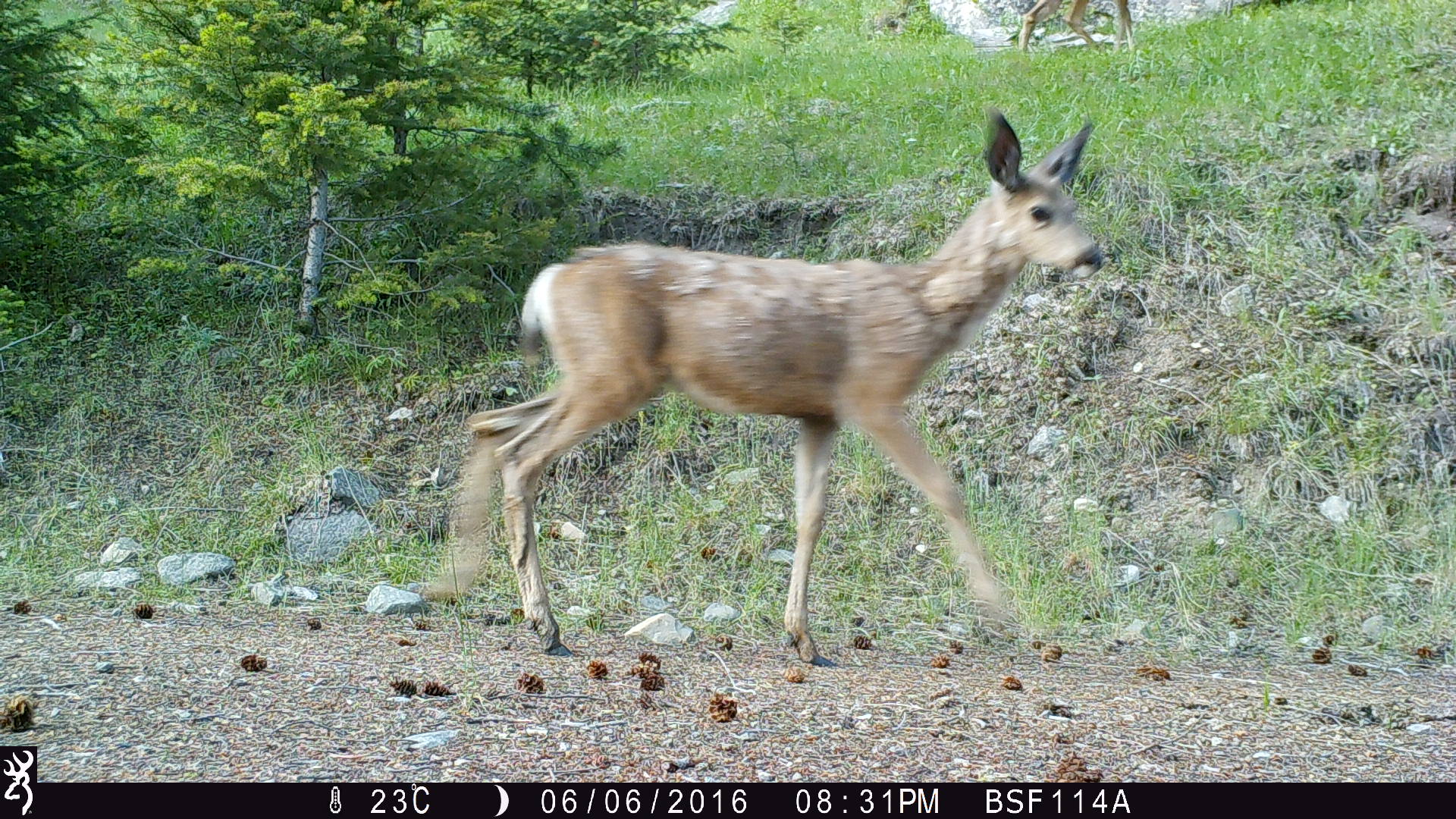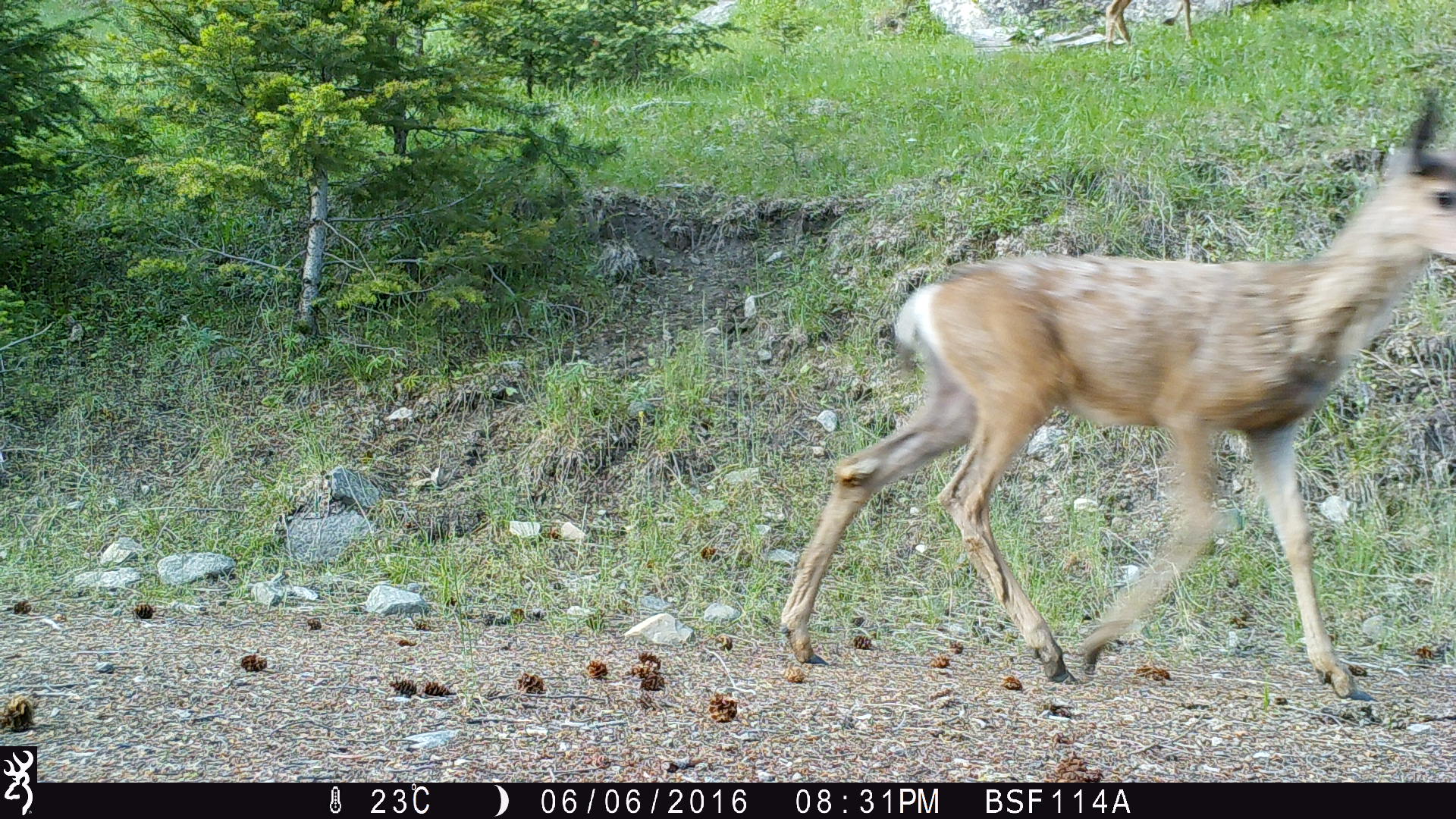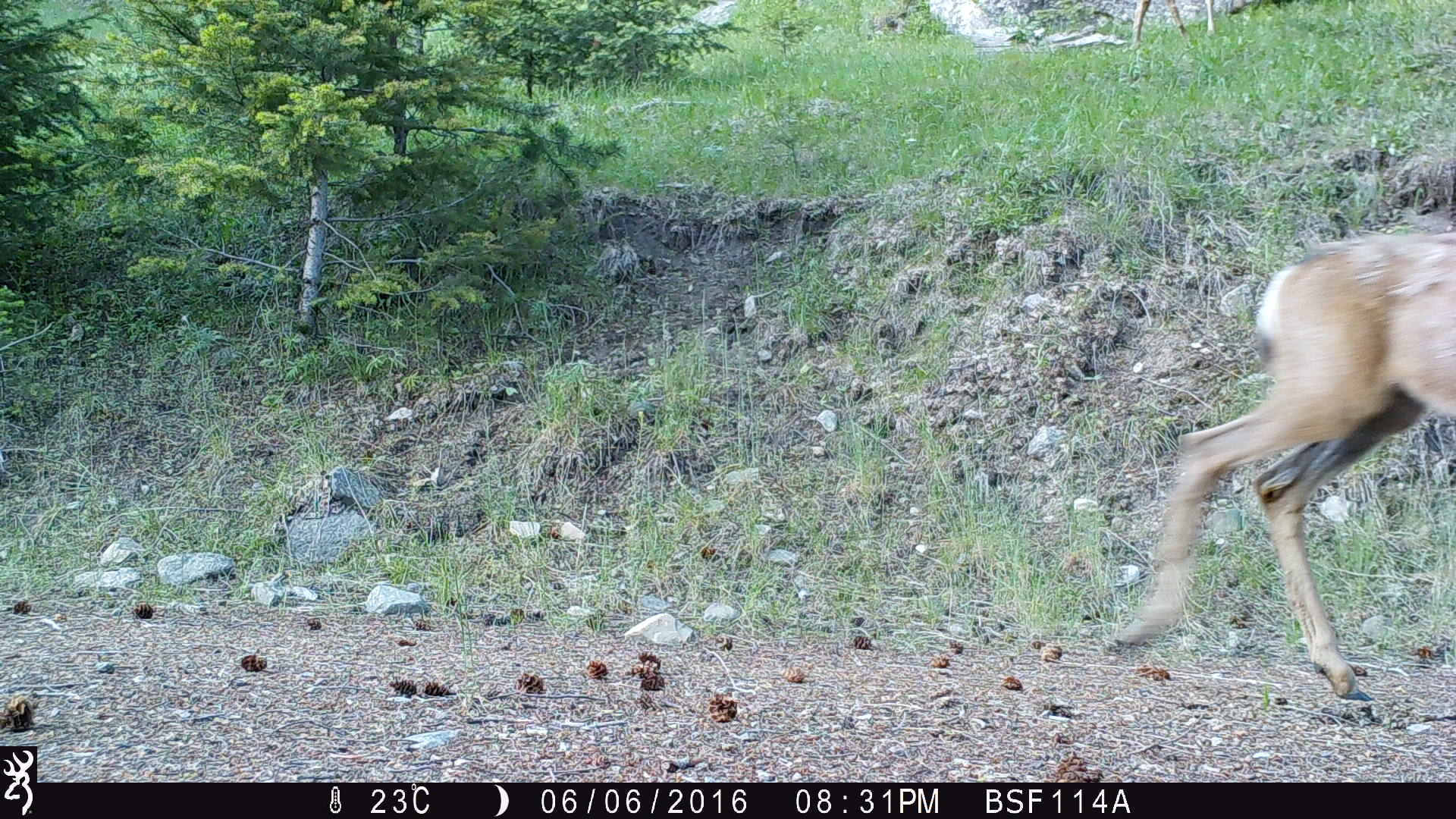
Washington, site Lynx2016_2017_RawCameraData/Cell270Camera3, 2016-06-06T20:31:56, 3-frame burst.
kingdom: Animalia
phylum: Chordata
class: Mammalia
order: Artiodactyla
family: Cervidae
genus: Odocoileus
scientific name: Odocoileus hemionus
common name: mule deer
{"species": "Odocoileus hemionus (mule deer)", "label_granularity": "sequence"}